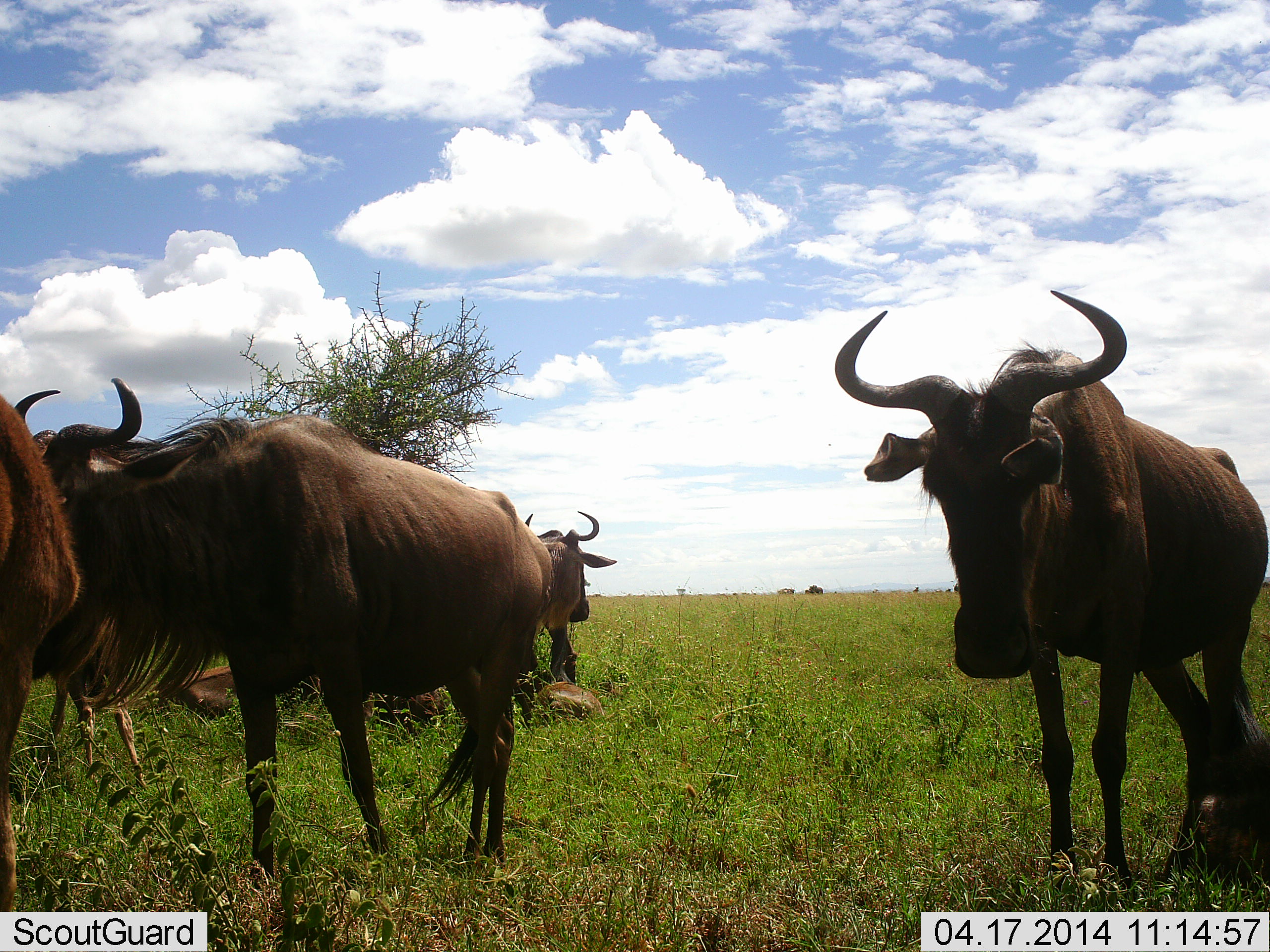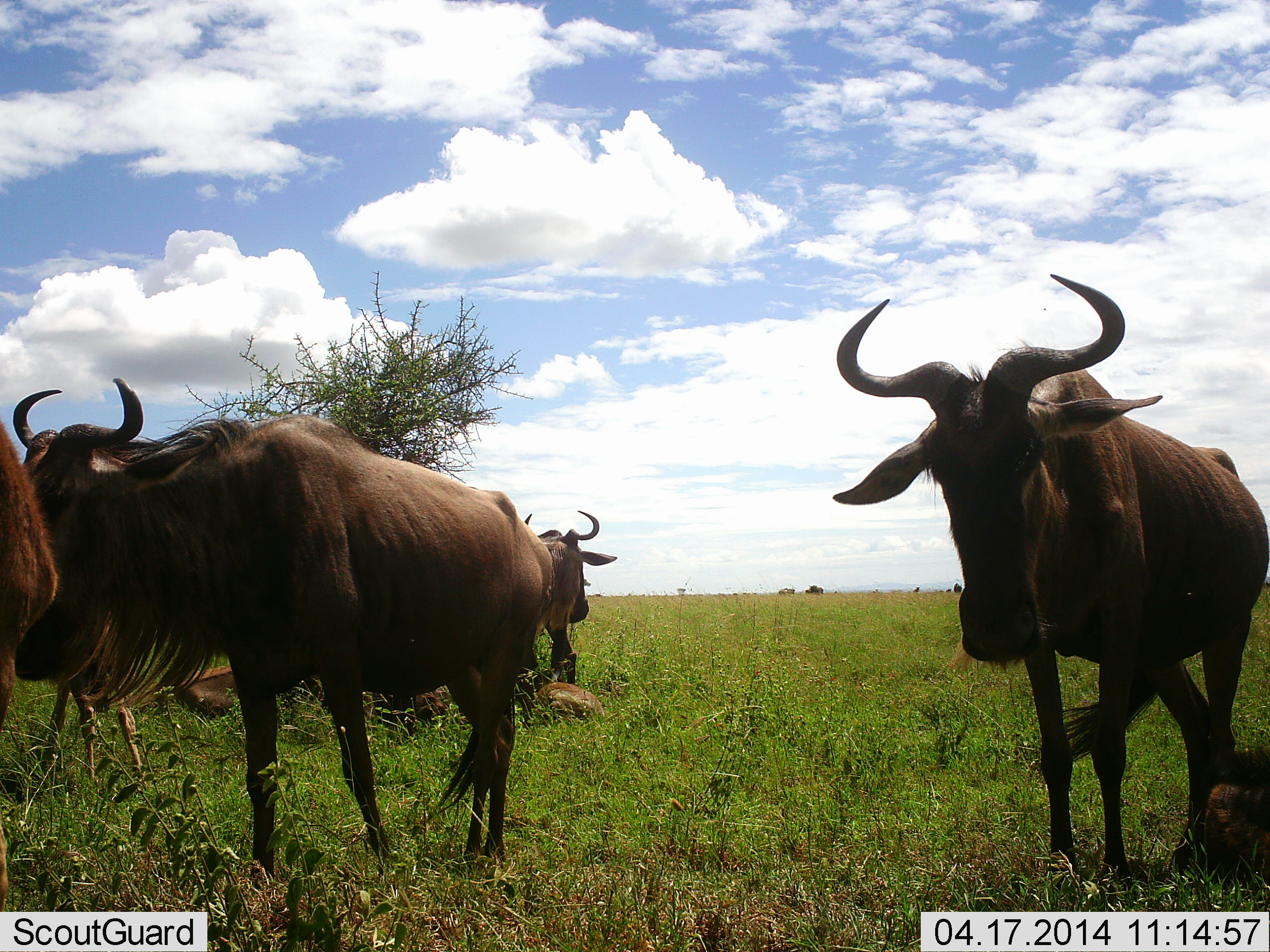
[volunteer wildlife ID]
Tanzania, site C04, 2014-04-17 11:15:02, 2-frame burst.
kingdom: Animalia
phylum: Chordata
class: Mammalia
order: Artiodactyla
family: Bovidae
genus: Connochaetes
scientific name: Connochaetes taurinus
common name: blue wildebeest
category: wildebeest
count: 5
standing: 100%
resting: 40%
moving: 0%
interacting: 0%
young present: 30%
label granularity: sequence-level